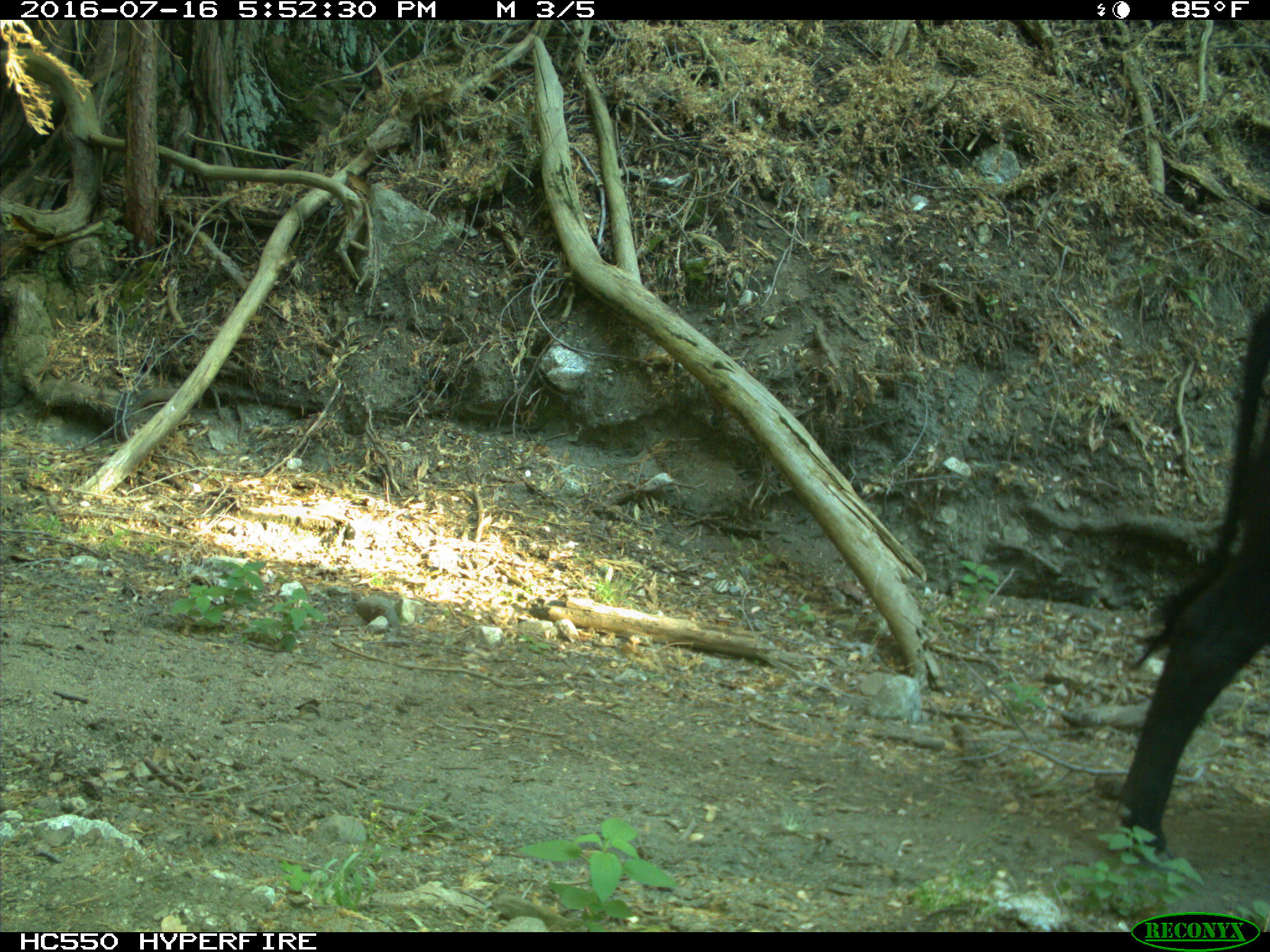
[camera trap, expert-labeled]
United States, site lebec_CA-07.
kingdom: Animalia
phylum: Chordata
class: Mammalia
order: Artiodactyla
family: Bovidae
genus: Bos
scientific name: Bos taurus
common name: domestic cow